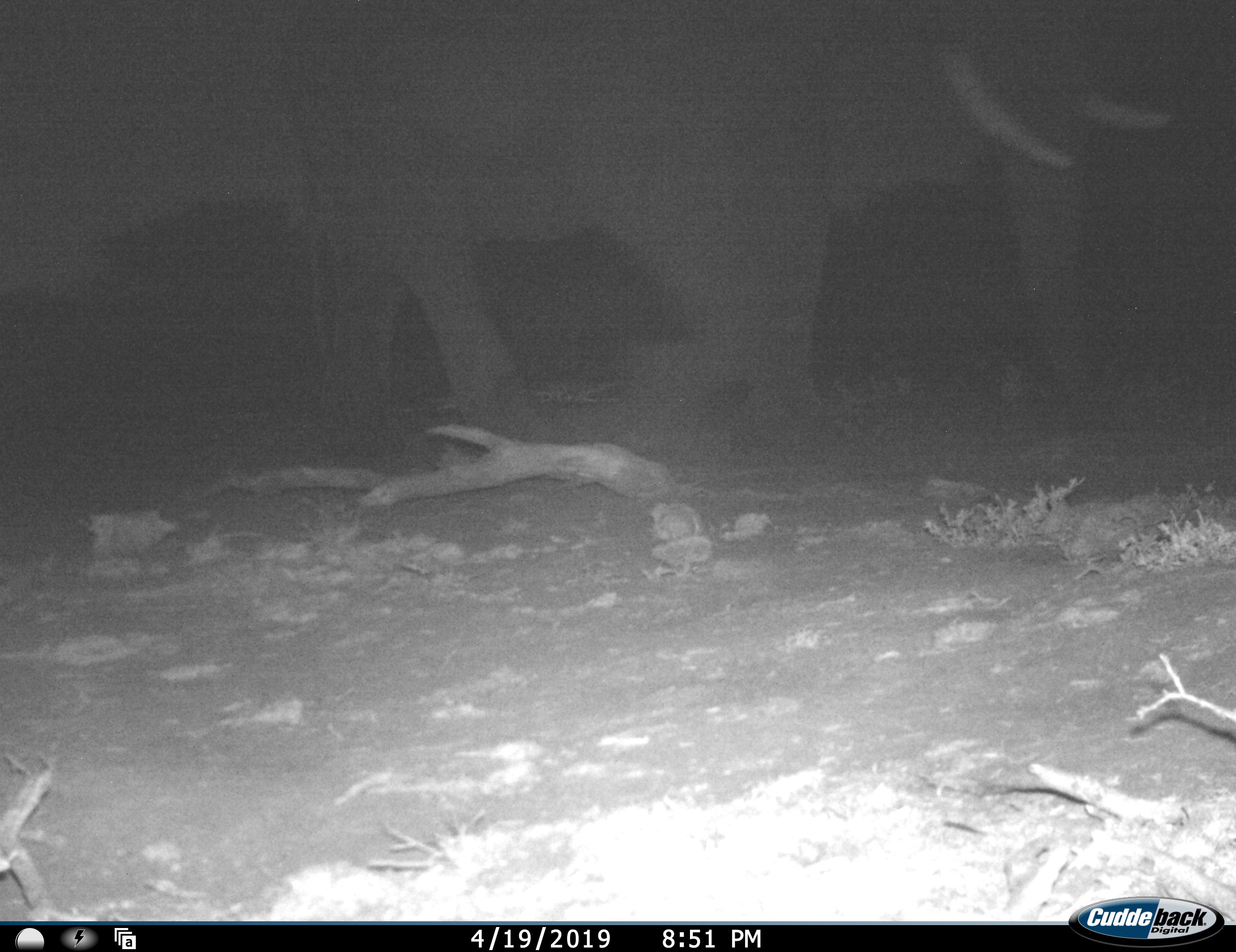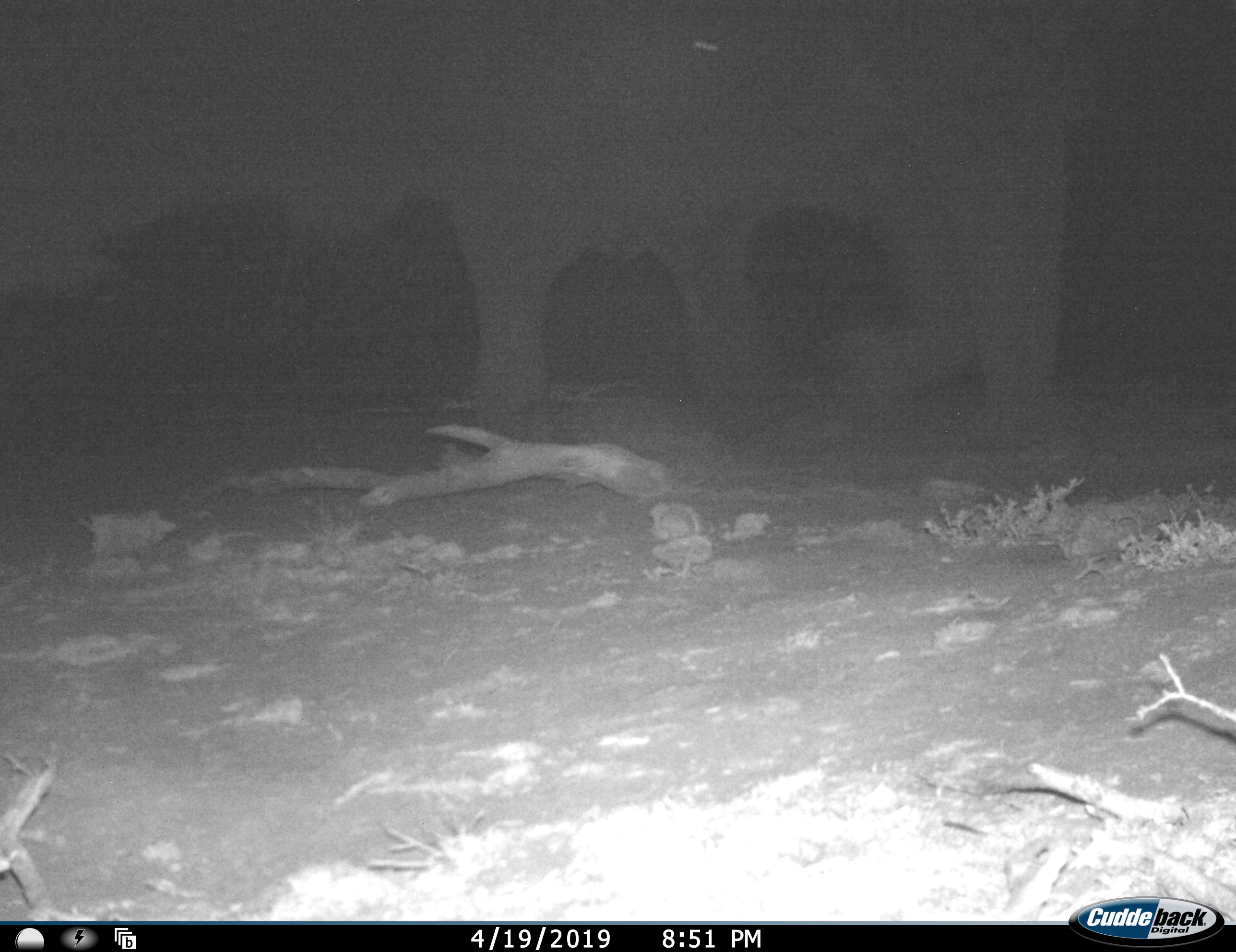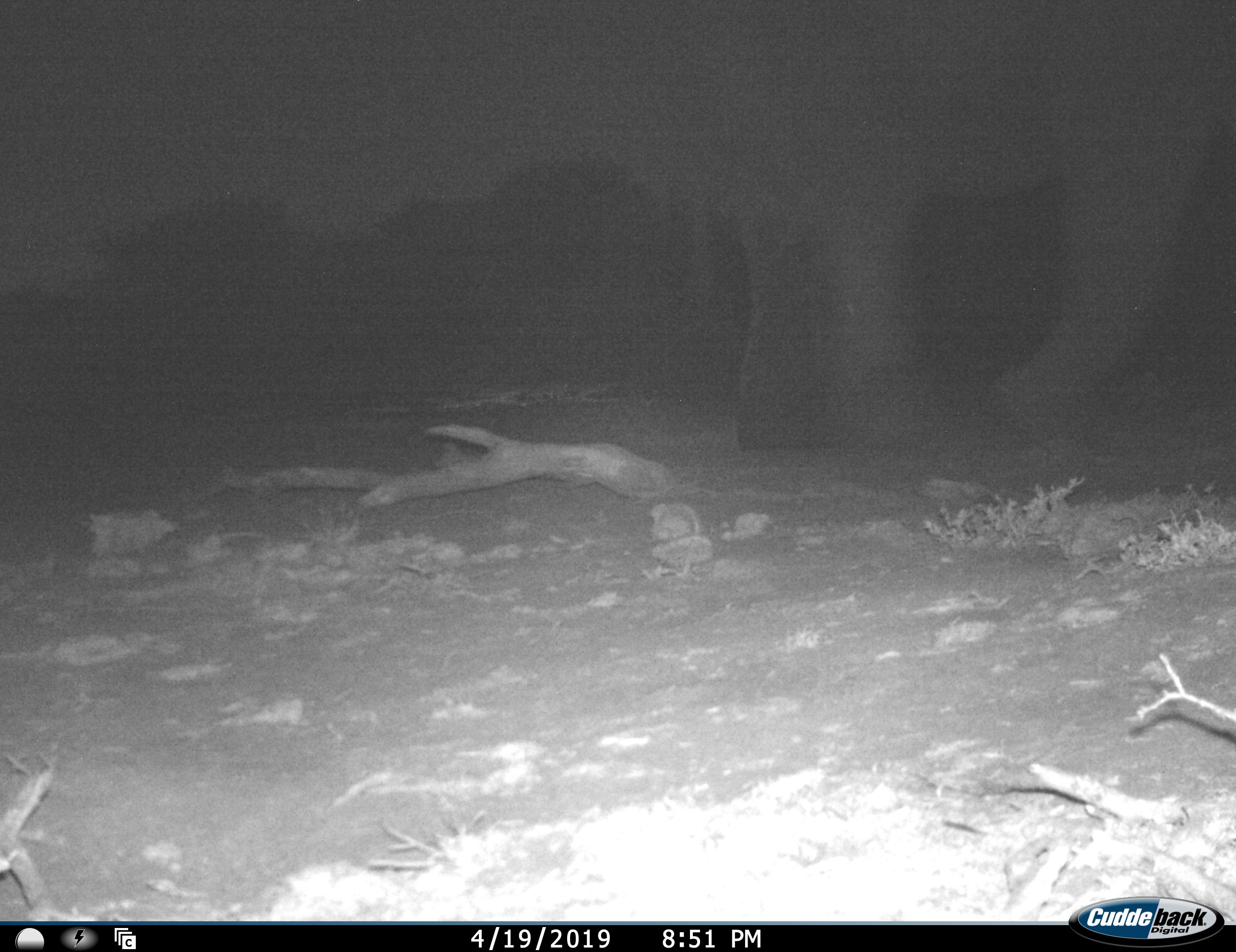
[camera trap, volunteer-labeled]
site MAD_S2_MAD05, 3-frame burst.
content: unidentified animal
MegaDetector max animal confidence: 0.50